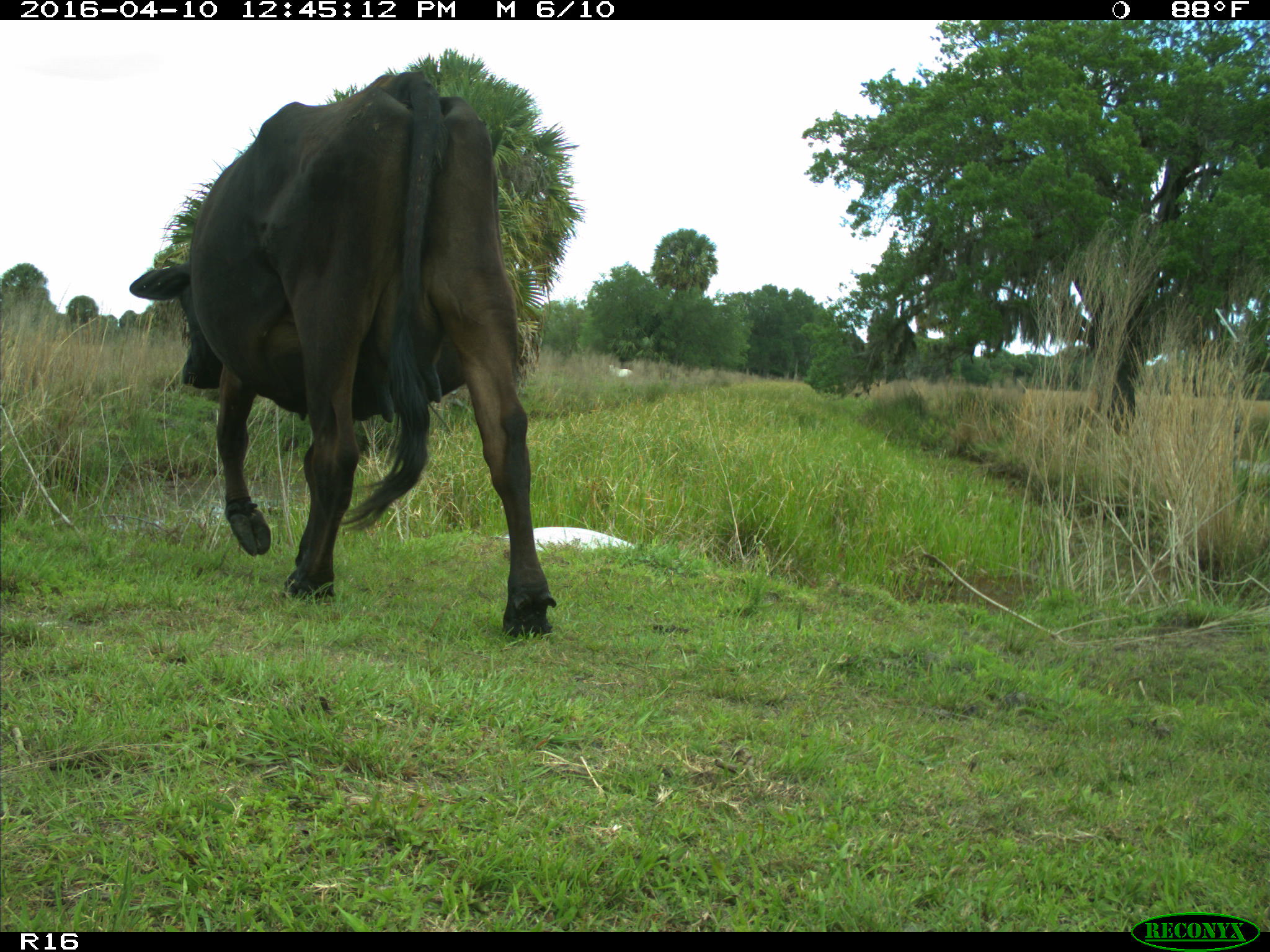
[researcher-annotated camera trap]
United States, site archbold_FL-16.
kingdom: Animalia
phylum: Chordata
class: Mammalia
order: Artiodactyla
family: Bovidae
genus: Bos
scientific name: Bos taurus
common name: domestic cow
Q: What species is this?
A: Bos taurus (domestic cow).